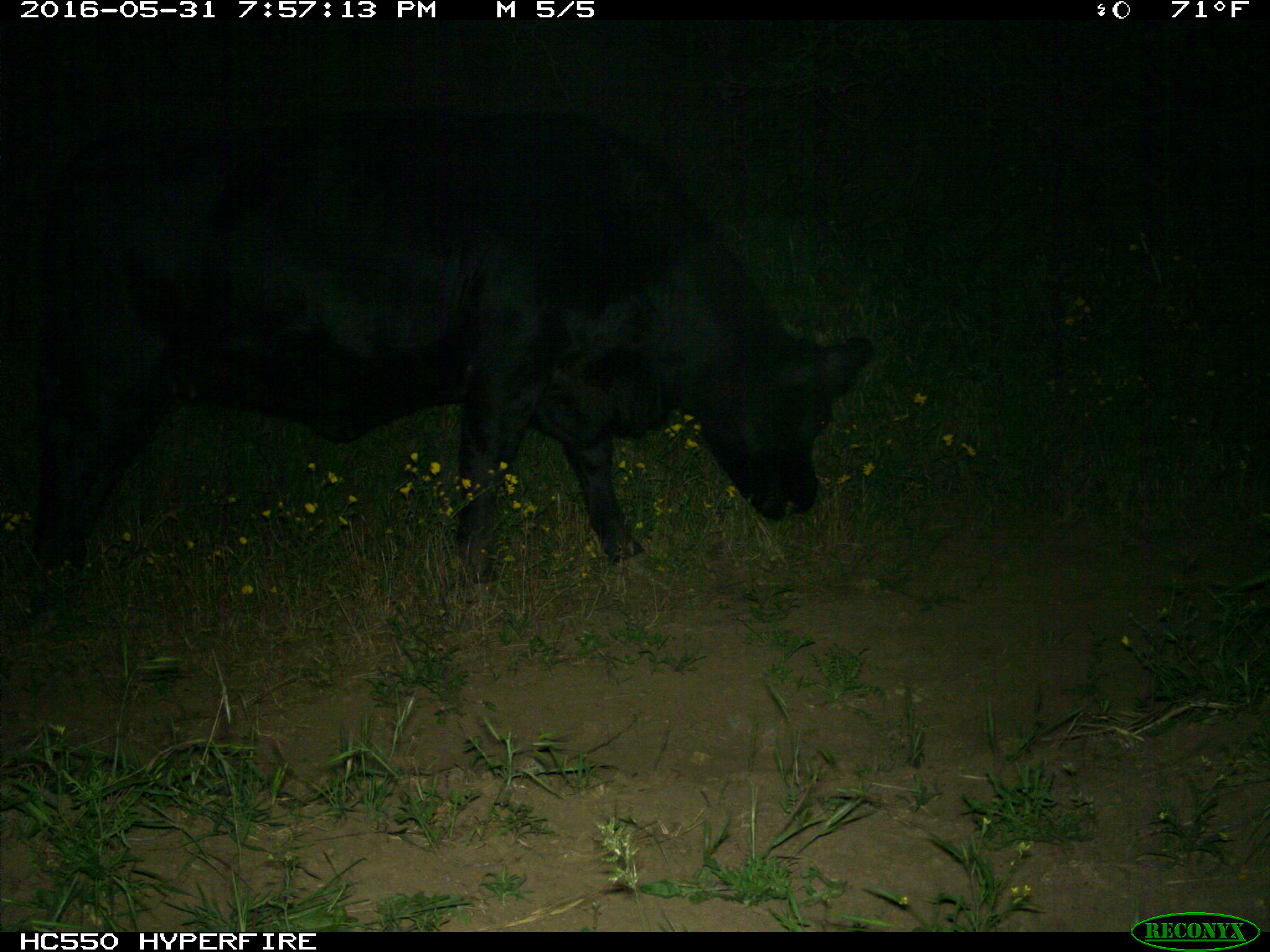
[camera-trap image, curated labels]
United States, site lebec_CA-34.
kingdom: Animalia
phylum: Chordata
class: Mammalia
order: Artiodactyla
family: Bovidae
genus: Bos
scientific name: Bos taurus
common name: domestic cow